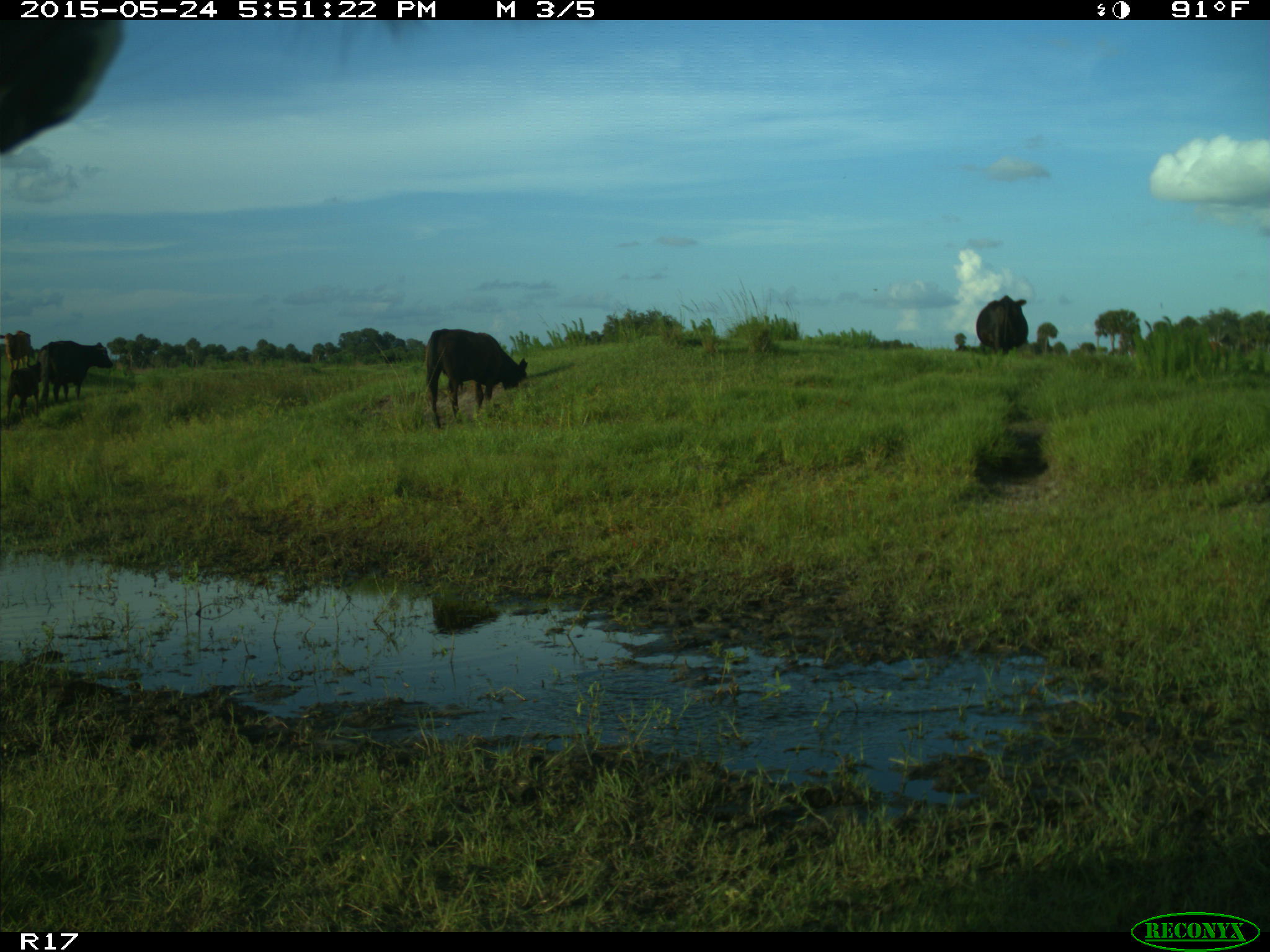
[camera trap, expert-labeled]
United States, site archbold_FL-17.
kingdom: Animalia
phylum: Chordata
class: Mammalia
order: Artiodactyla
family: Bovidae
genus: Bos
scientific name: Bos taurus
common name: domestic cow